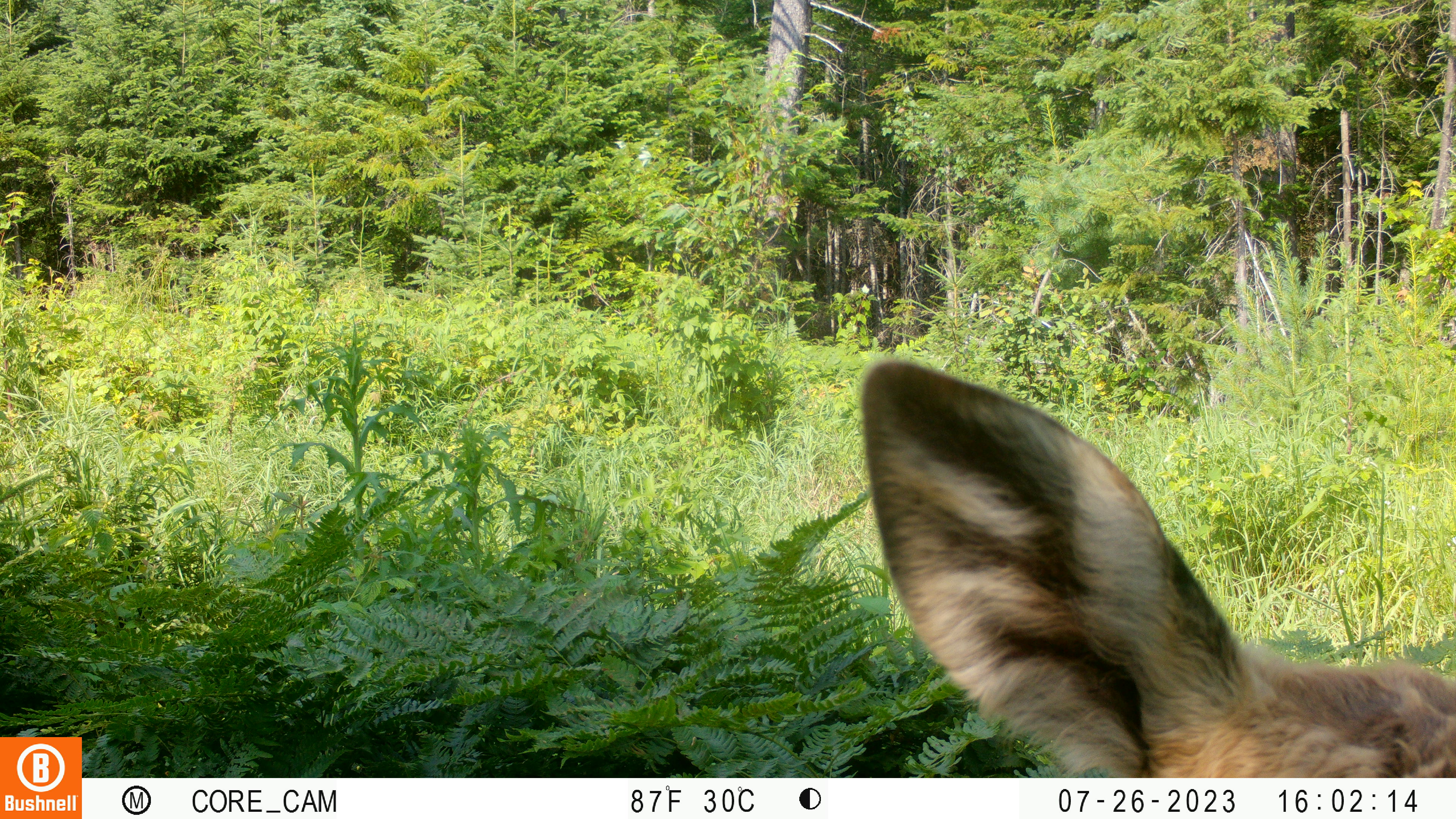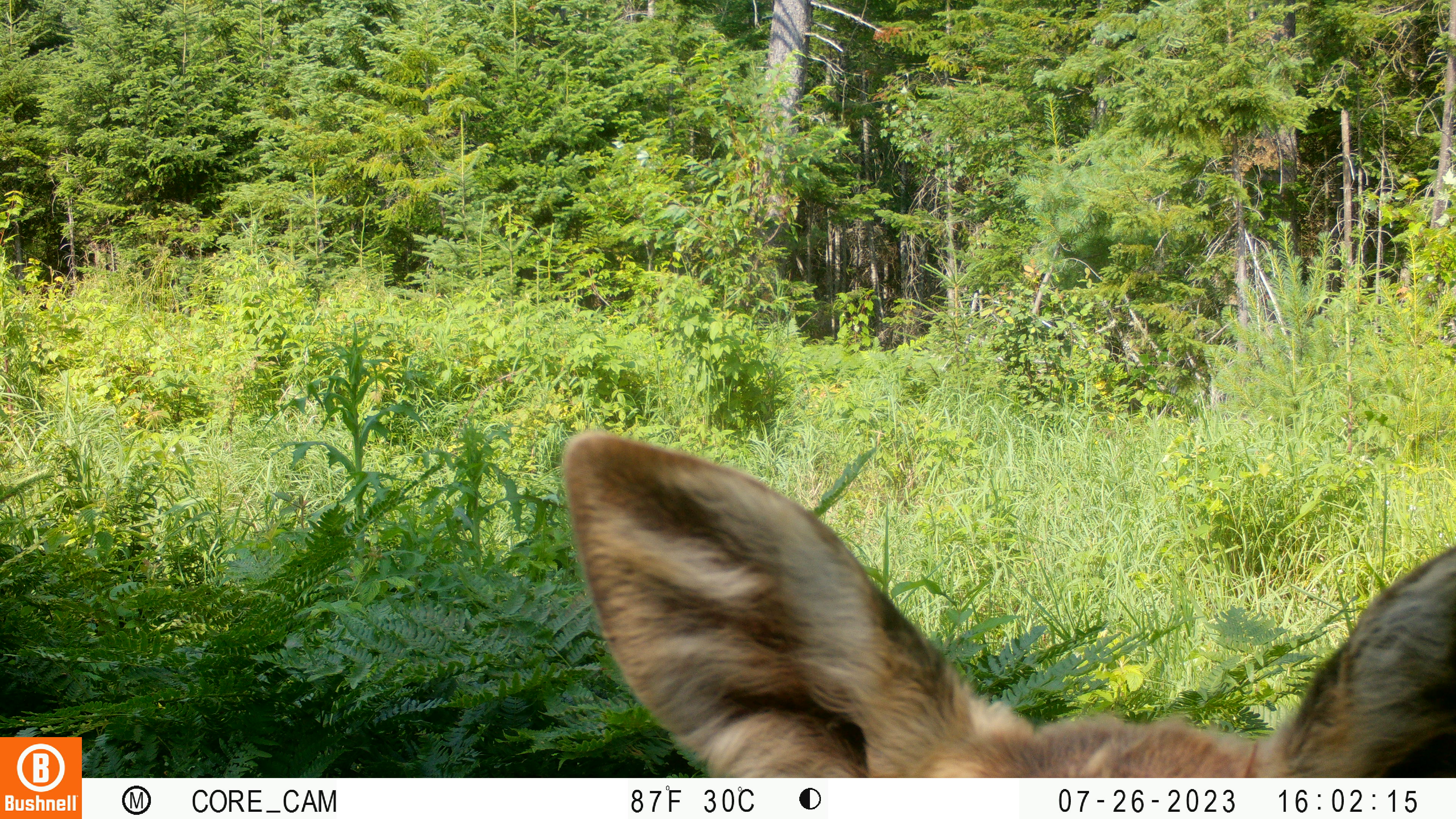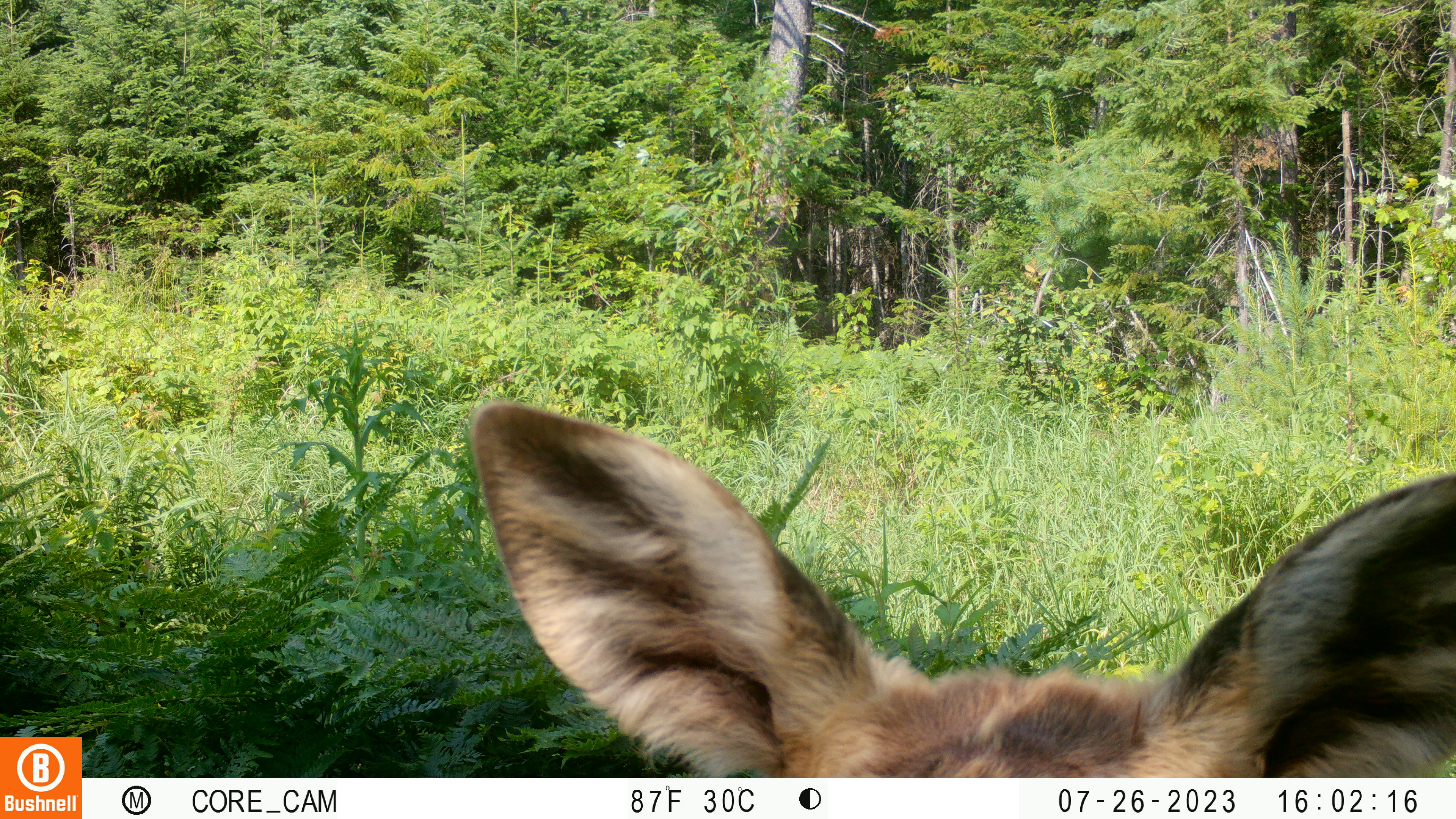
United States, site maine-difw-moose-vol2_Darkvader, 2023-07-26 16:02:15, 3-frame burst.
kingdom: Animalia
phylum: Chordata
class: Mammalia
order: Artiodactyla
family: Cervidae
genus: Alces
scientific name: Alces alces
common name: moose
Moose (Alces alces).